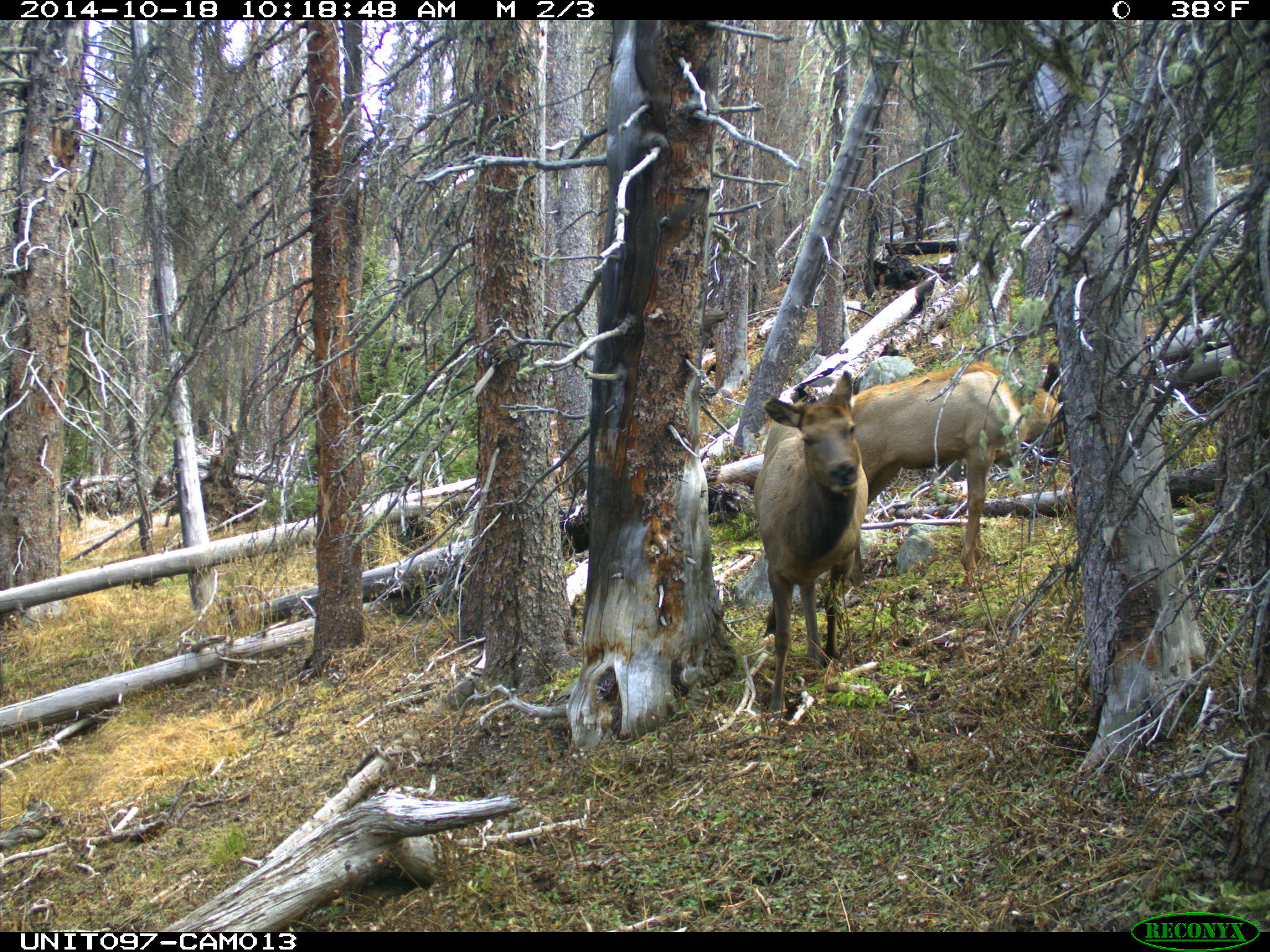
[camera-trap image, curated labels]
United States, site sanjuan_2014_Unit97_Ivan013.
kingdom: Animalia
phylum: Chordata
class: Mammalia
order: Artiodactyla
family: Cervidae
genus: Cervus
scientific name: Cervus elaphus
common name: red deer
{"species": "Cervus elaphus (red deer)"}